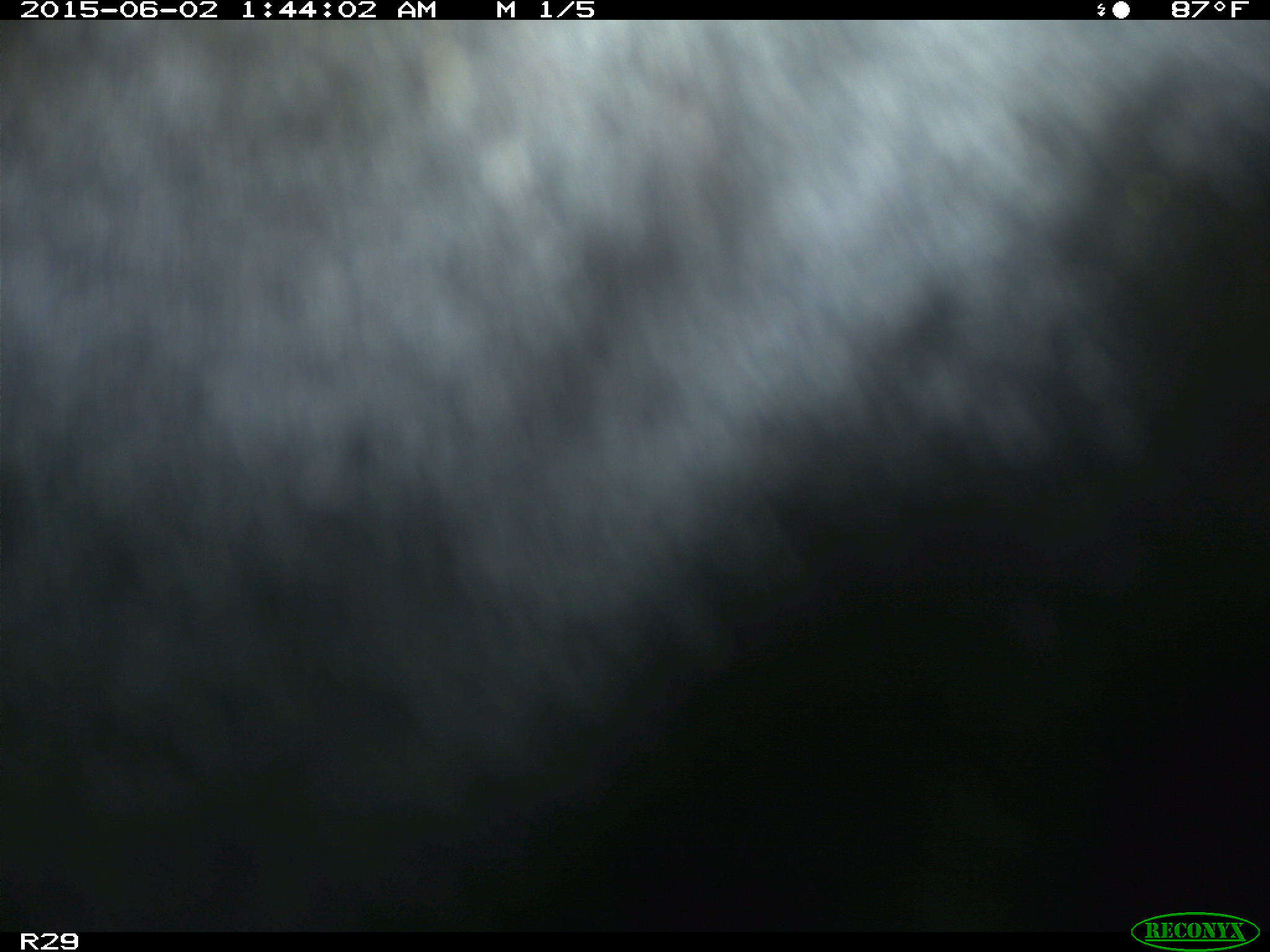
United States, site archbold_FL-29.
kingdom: Animalia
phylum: Chordata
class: Mammalia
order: Artiodactyla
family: Bovidae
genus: Bos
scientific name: Bos taurus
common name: domestic cow